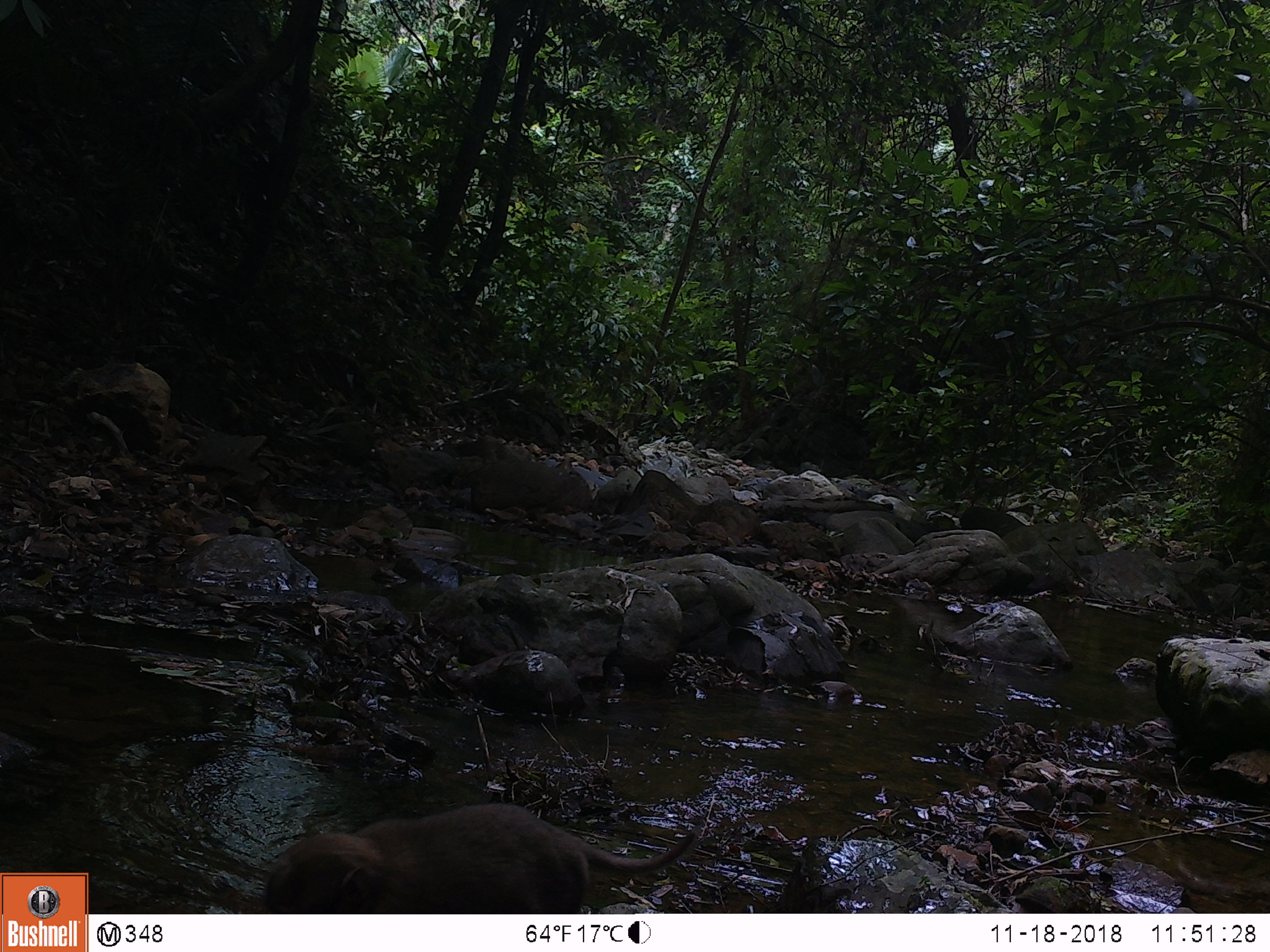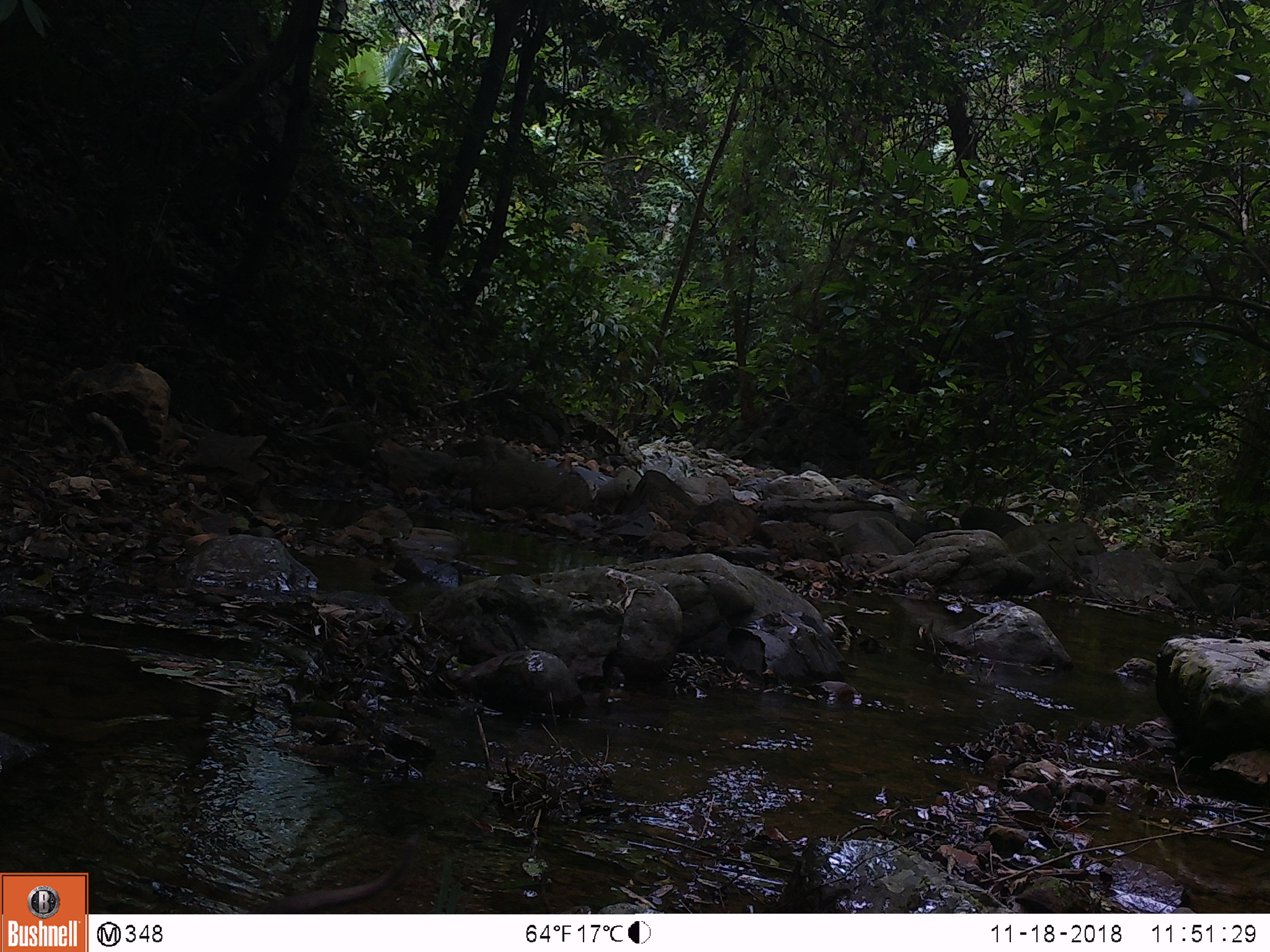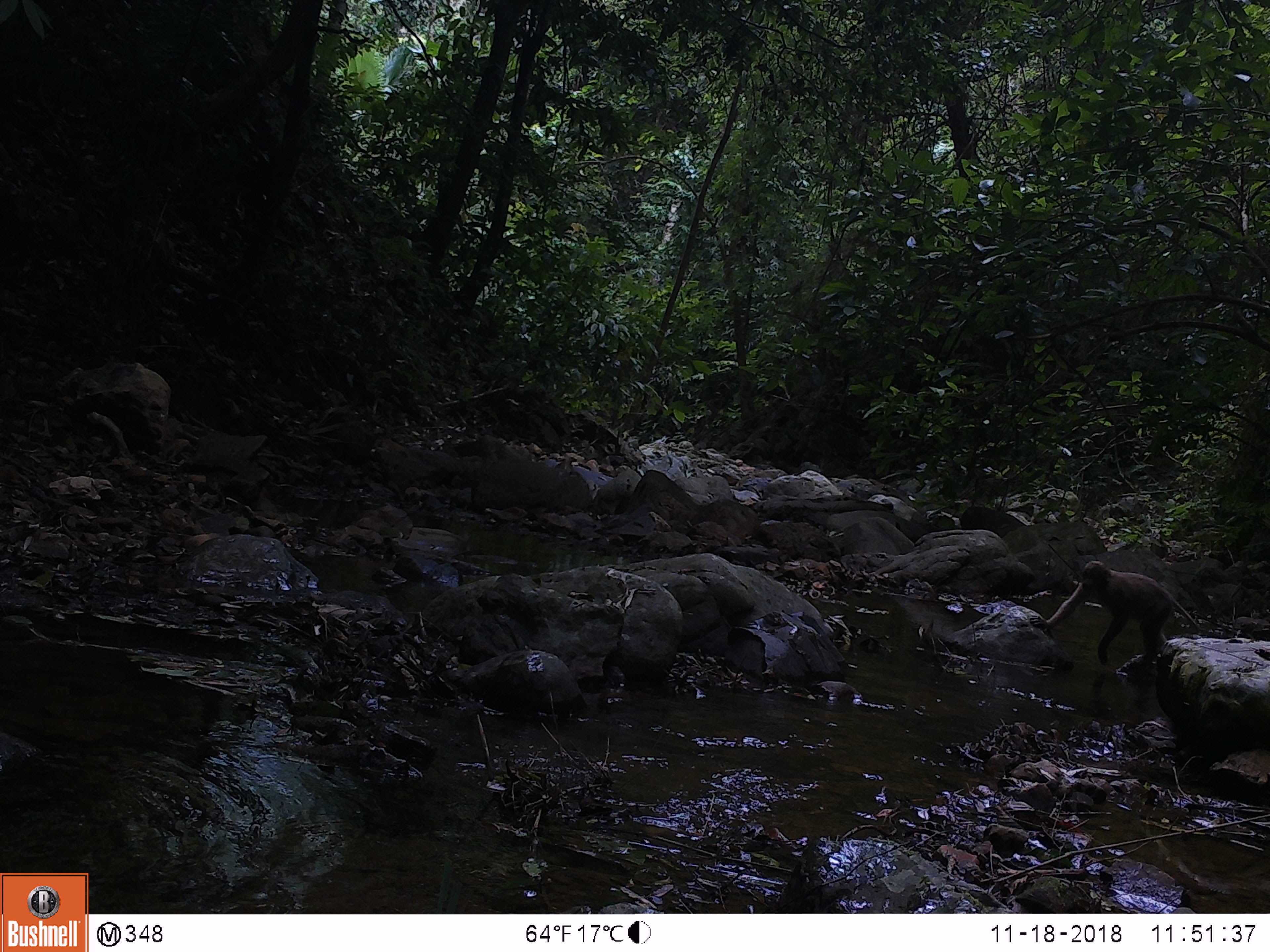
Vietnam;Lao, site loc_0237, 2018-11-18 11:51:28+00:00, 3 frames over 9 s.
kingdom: Animalia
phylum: Chordata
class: Mammalia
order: Primates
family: Cercopithecidae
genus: Macaca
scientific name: Macaca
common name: macaques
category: assam or rhesus macaque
Assam or rhesus macaque (macaques) (Macaca). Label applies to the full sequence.